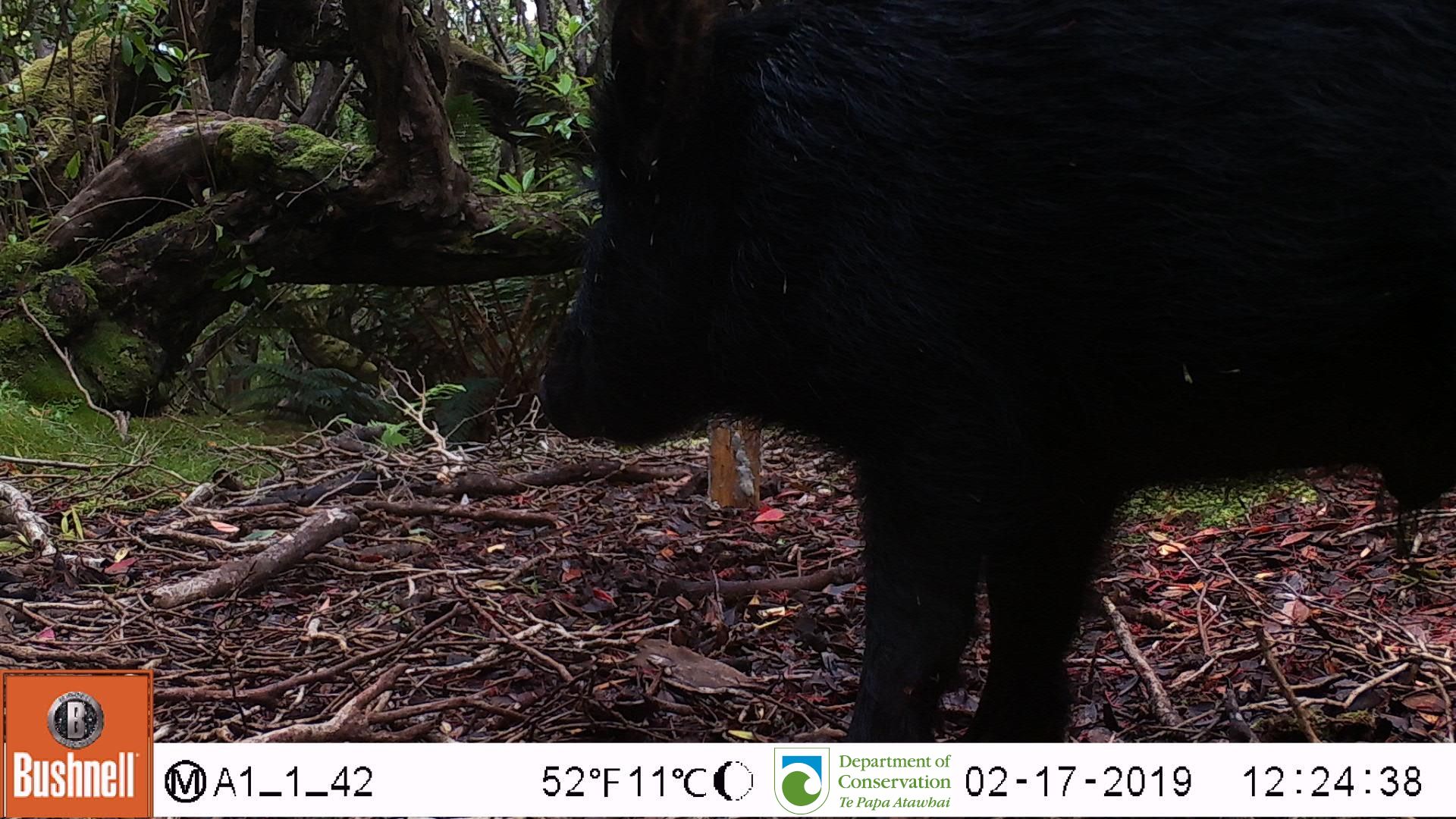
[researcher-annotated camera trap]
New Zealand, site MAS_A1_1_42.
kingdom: Animalia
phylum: Chordata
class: Mammalia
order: Artiodactyla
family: Suidae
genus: Sus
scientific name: Sus scrofa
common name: pig